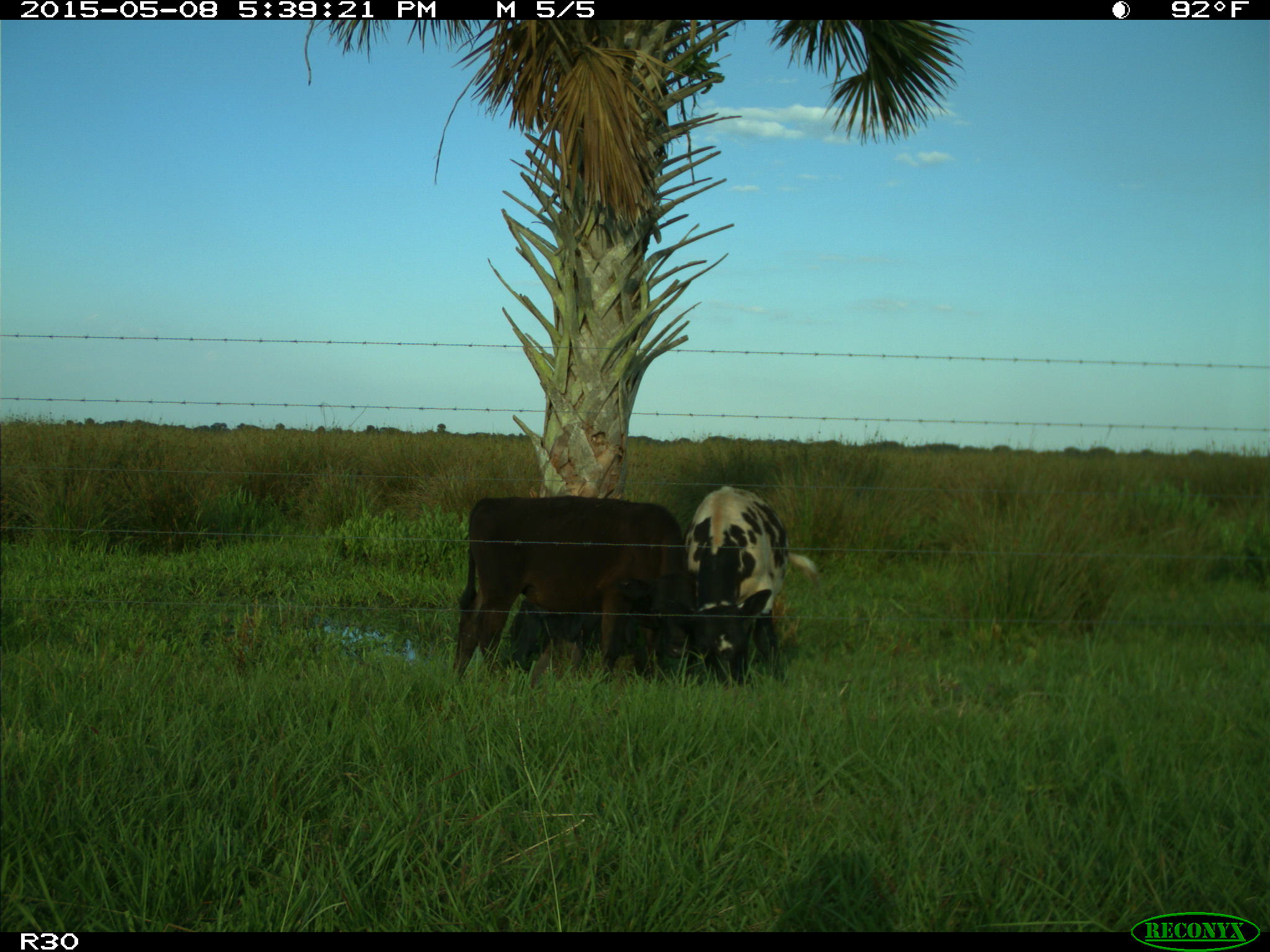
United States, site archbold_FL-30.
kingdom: Animalia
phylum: Chordata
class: Mammalia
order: Artiodactyla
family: Bovidae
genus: Bos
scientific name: Bos taurus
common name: domestic cow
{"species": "Bos taurus (domestic cow)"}